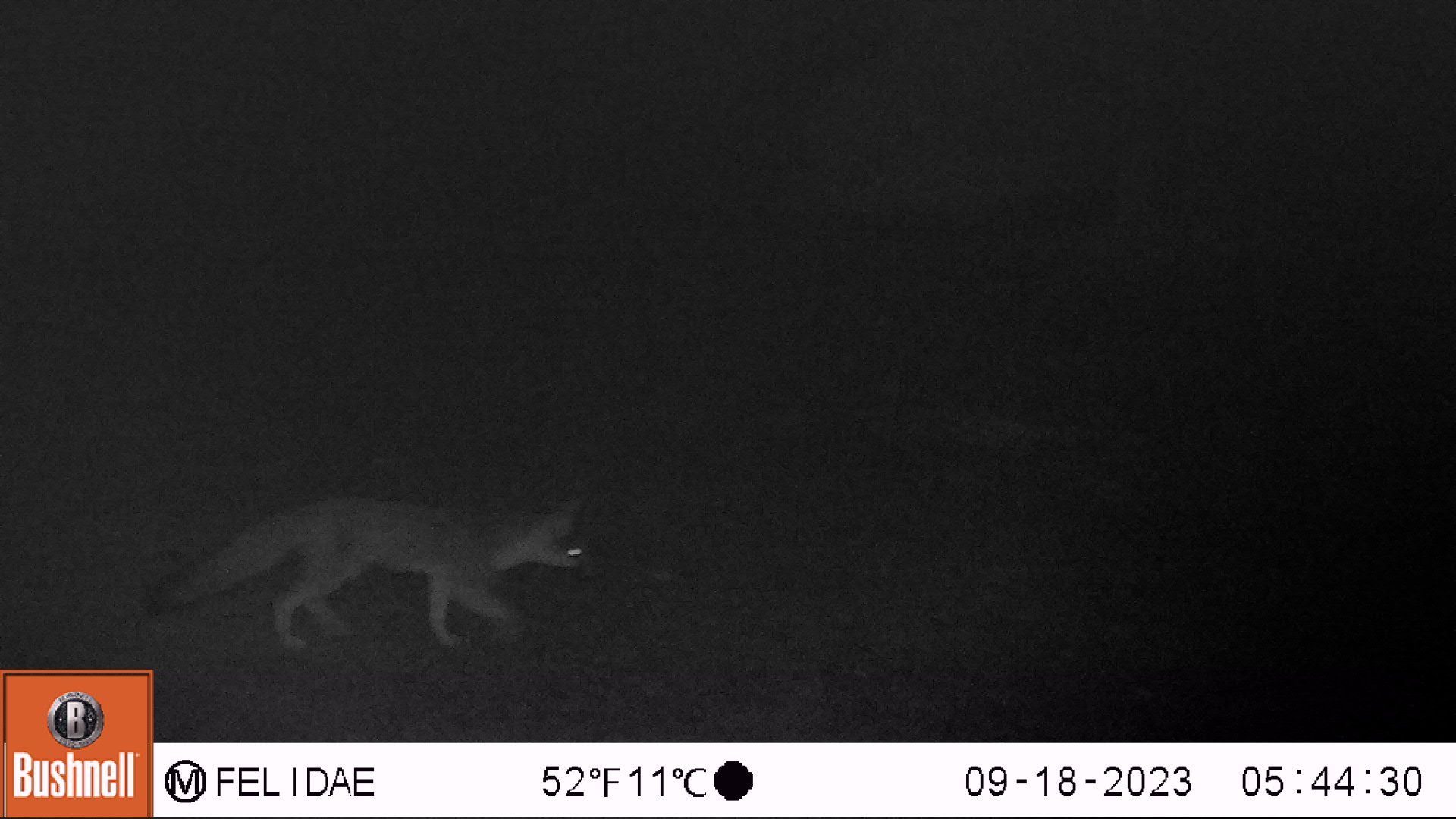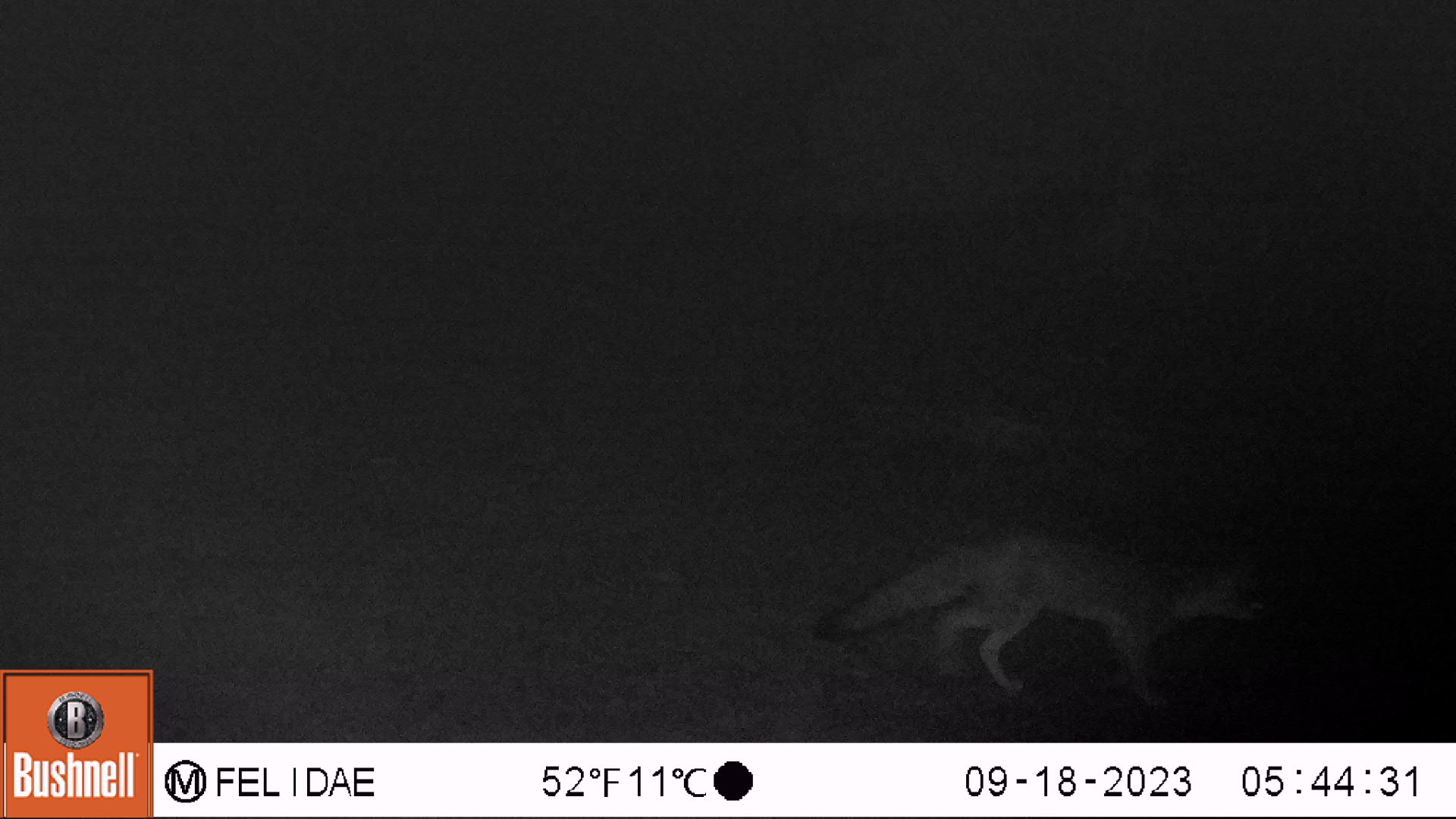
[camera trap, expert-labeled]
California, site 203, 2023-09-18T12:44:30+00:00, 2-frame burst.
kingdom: Animalia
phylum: Chordata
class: Mammalia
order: Carnivora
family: Canidae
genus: Urocyon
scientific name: Urocyon cinereoargenteus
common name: gray fox